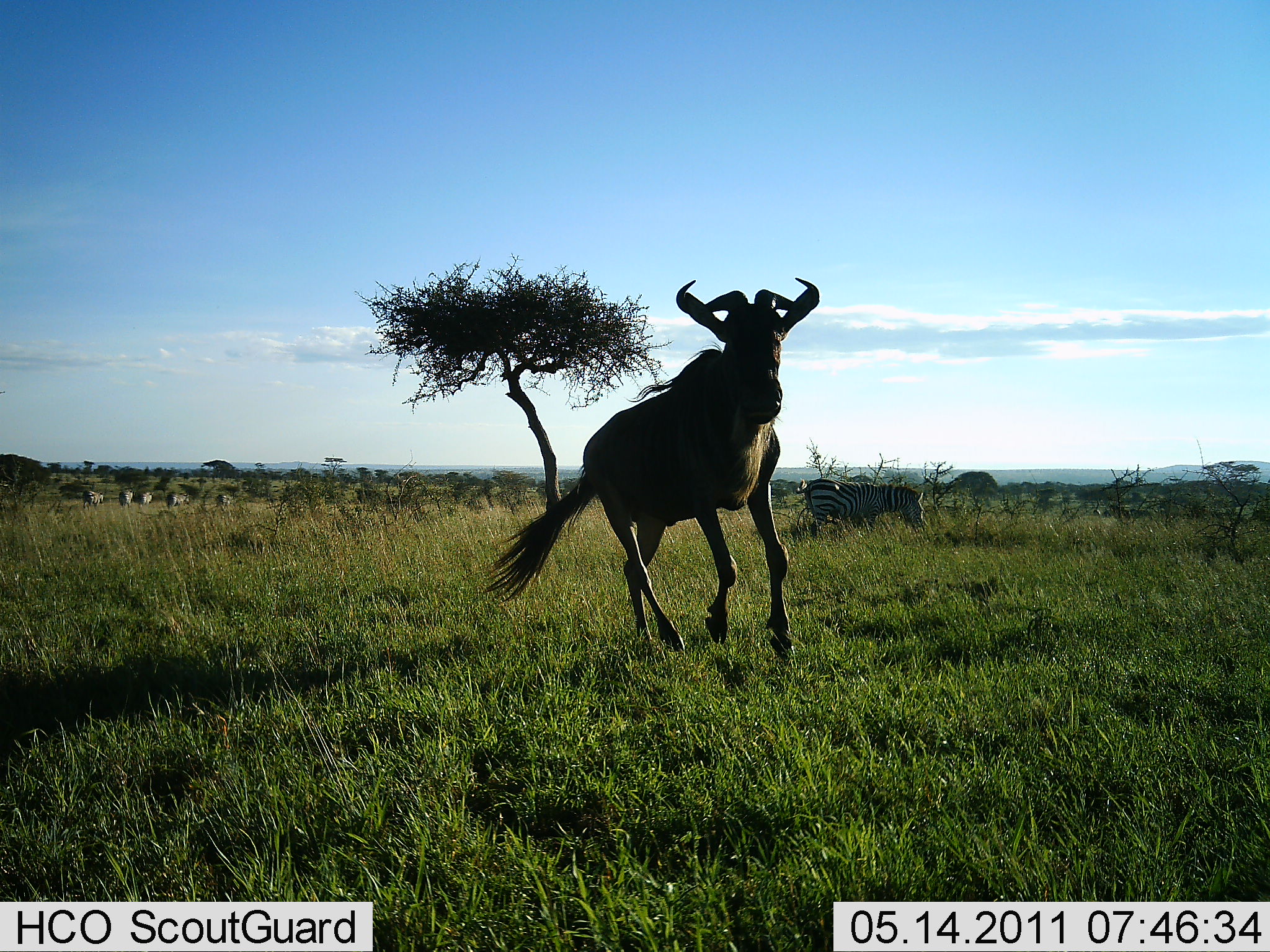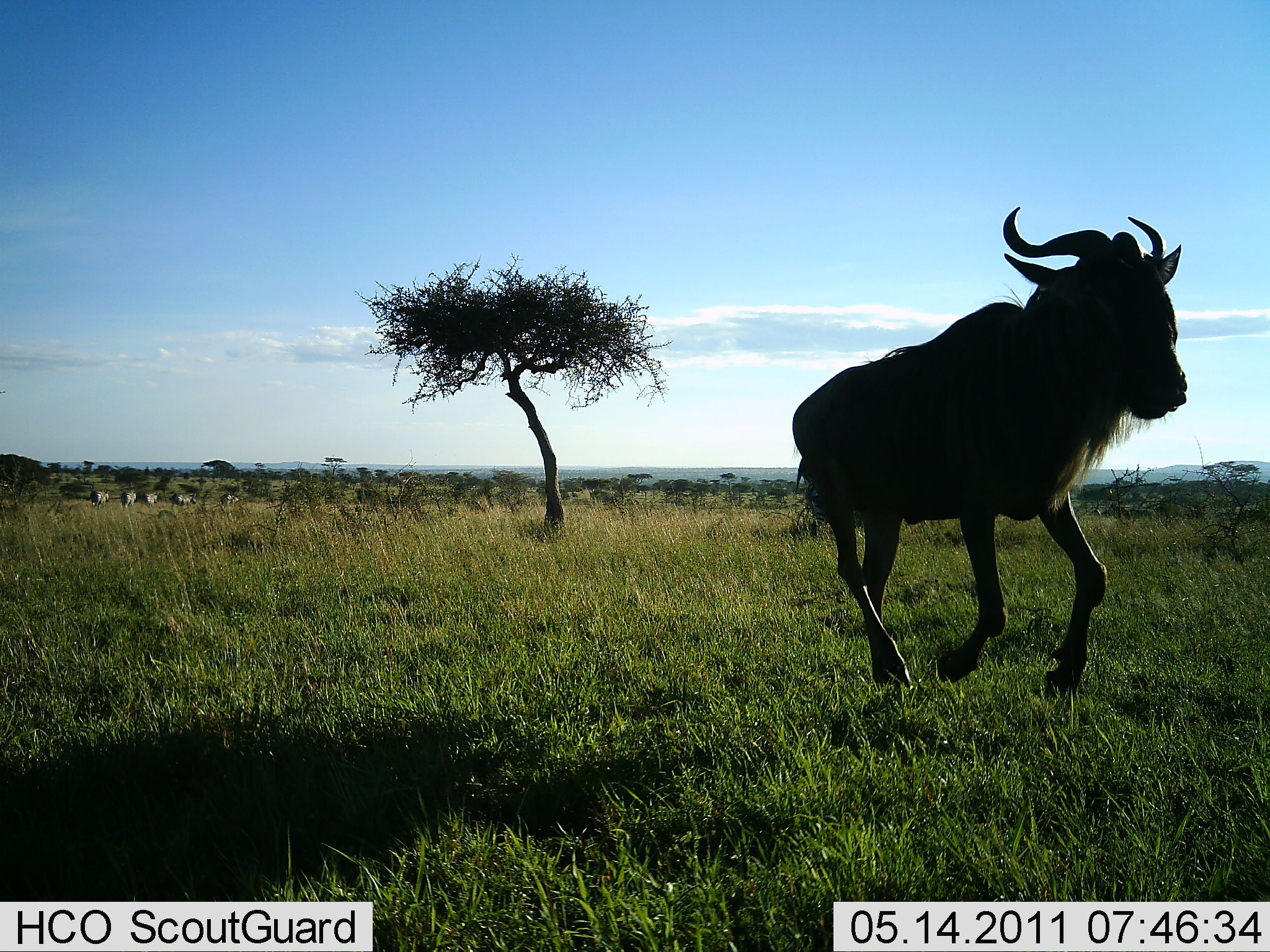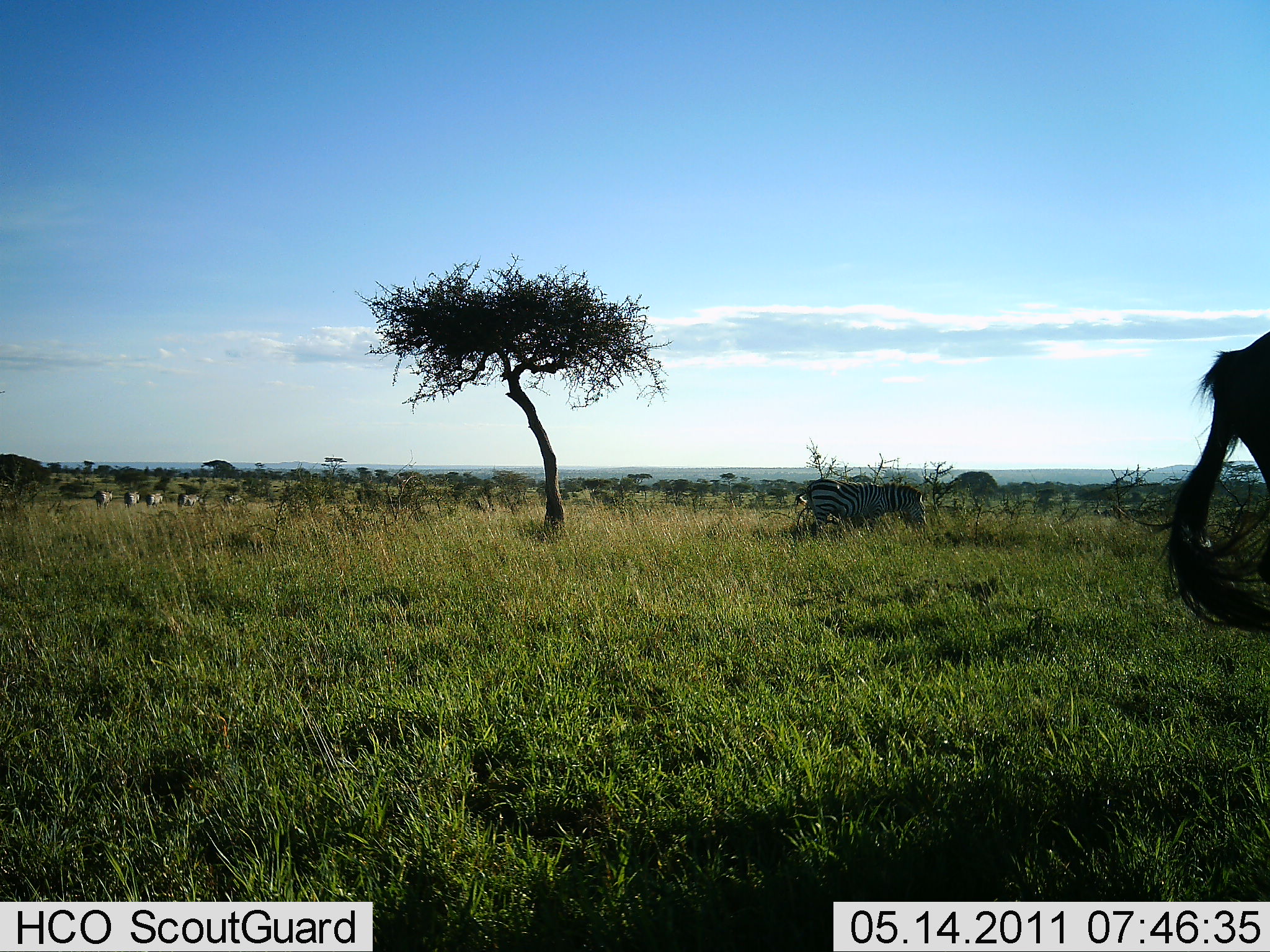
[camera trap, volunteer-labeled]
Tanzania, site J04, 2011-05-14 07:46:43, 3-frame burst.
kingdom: Animalia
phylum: Chordata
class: Mammalia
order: Artiodactyla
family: Bovidae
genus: Connochaetes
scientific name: Connochaetes taurinus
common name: blue wildebeest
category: wildebeest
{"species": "wildebeest (blue wildebeest) (Connochaetes taurinus)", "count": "1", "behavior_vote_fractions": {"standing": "11%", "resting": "0%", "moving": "95%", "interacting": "0%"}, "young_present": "0%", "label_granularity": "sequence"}